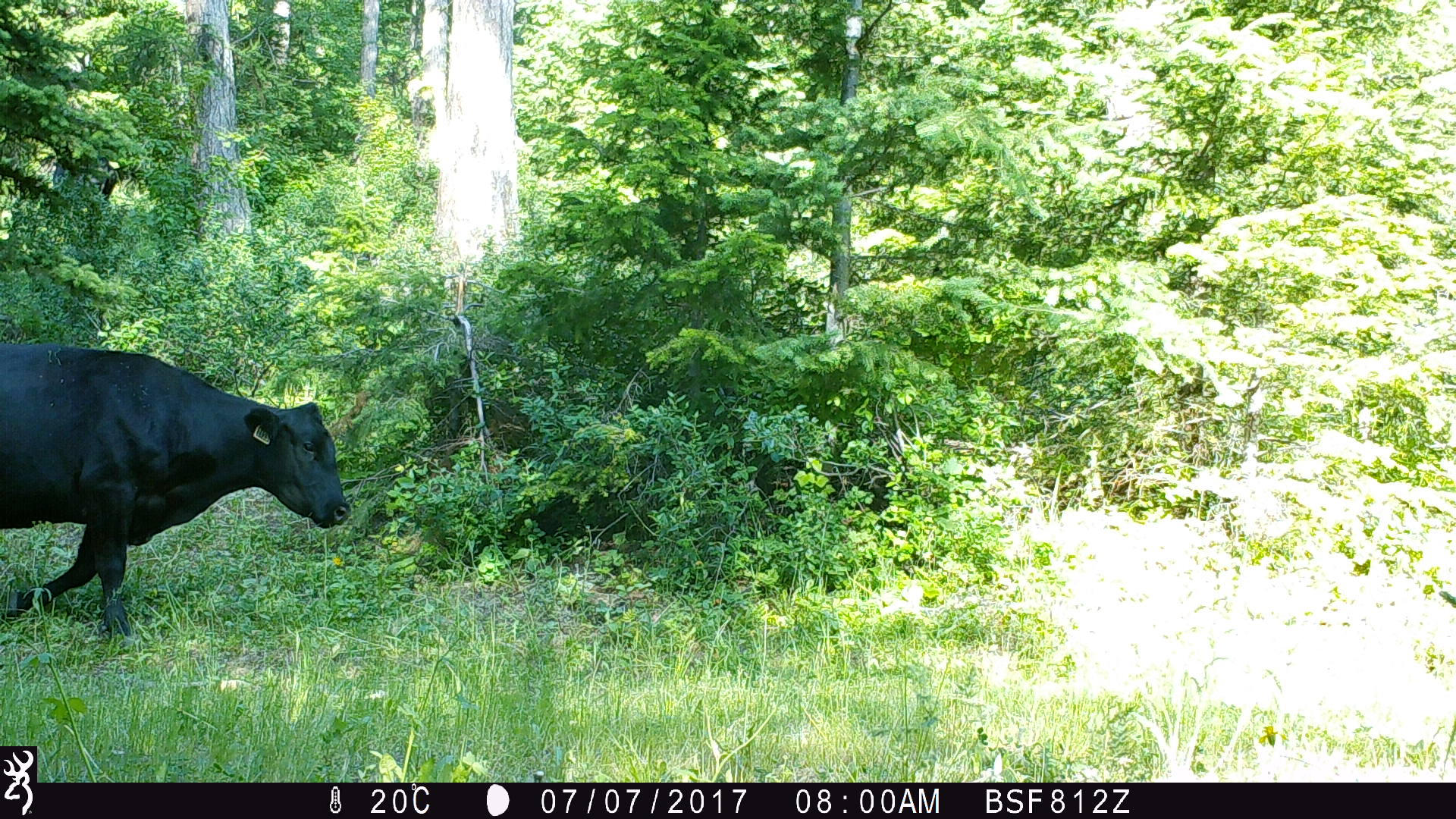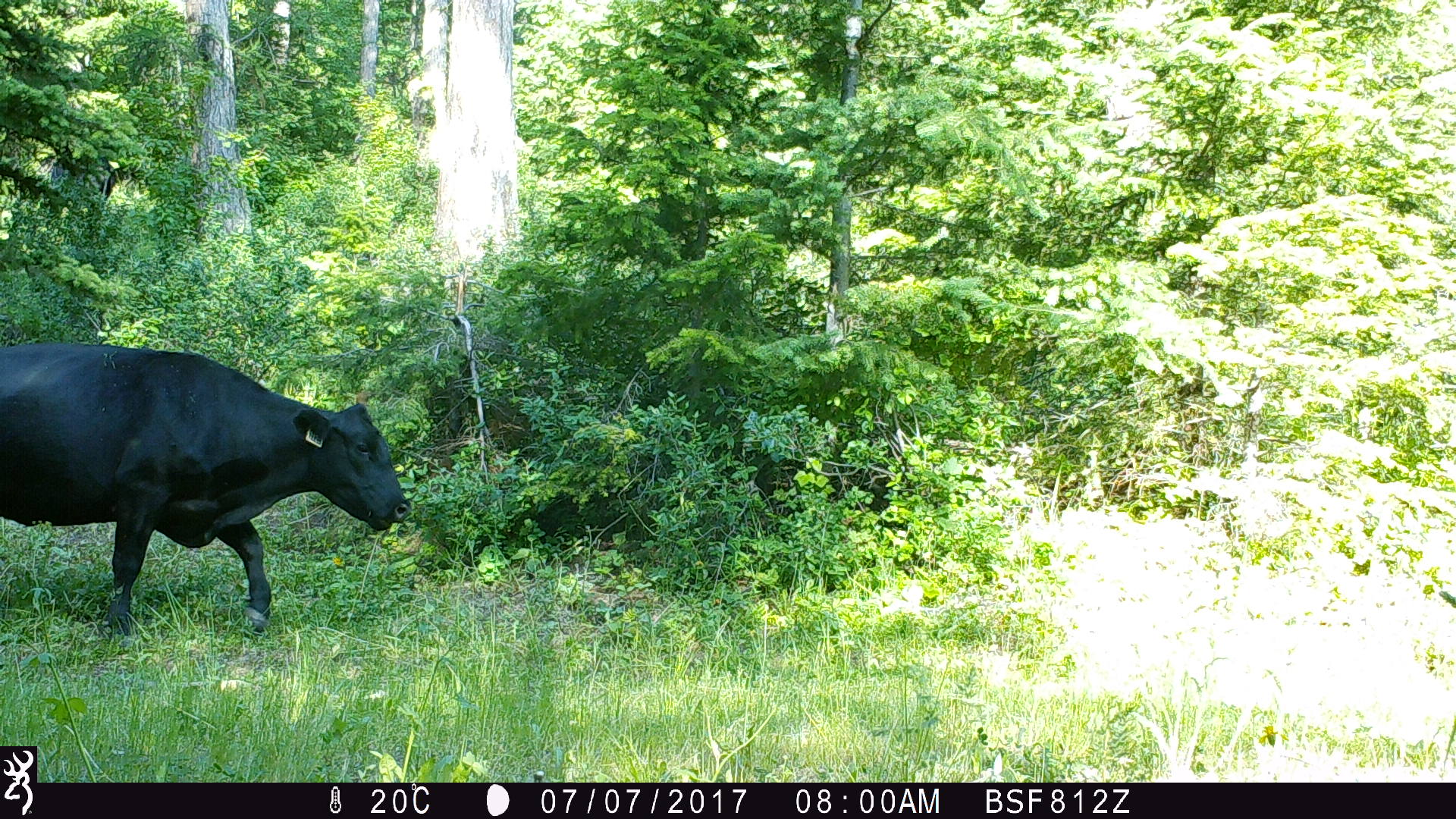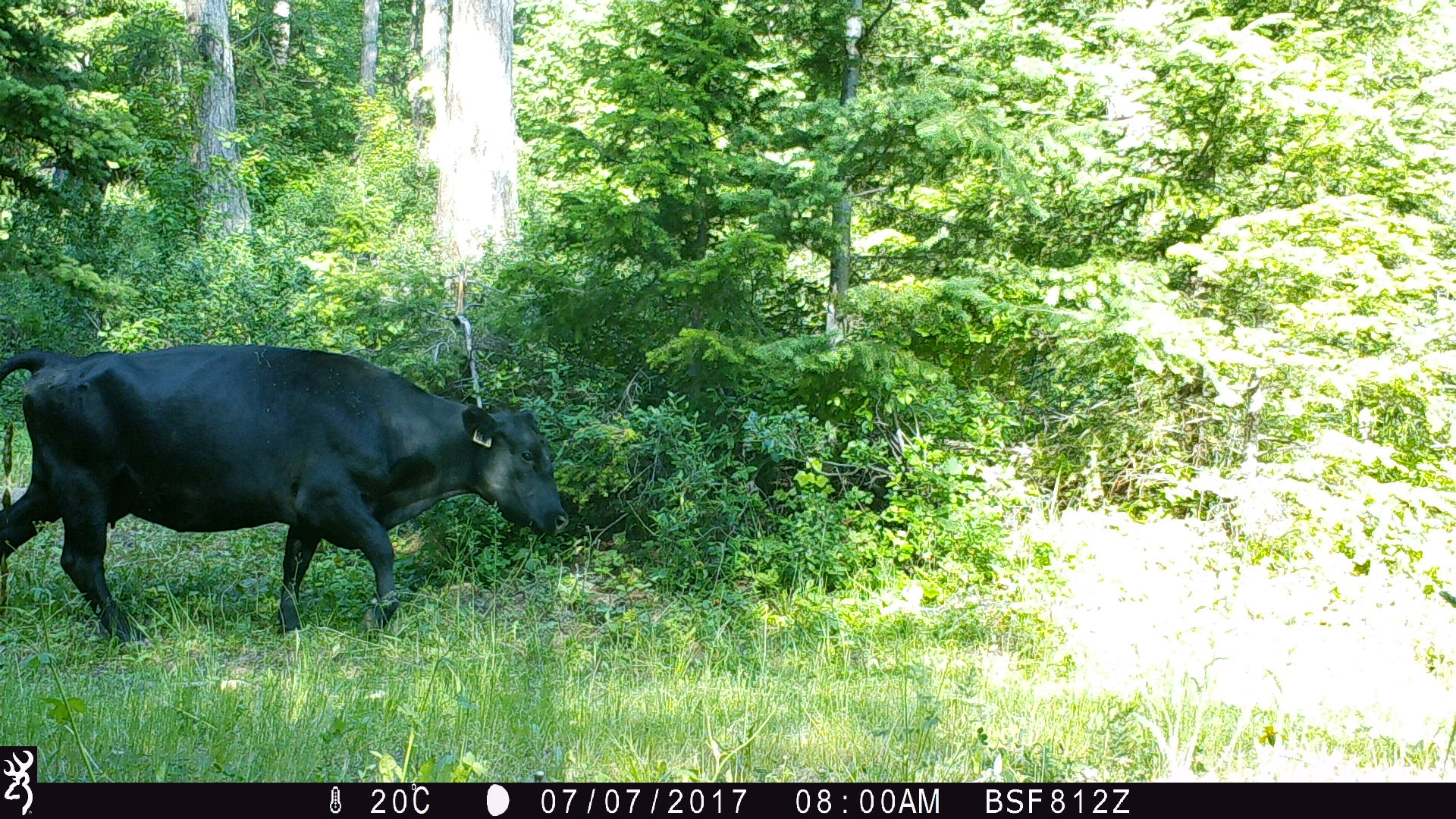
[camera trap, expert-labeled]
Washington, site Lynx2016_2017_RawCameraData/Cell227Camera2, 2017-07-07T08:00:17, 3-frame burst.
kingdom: Animalia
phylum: Chordata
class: Mammalia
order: Artiodactyla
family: Bovidae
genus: Bos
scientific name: Bos taurus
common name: domestic cattle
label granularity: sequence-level